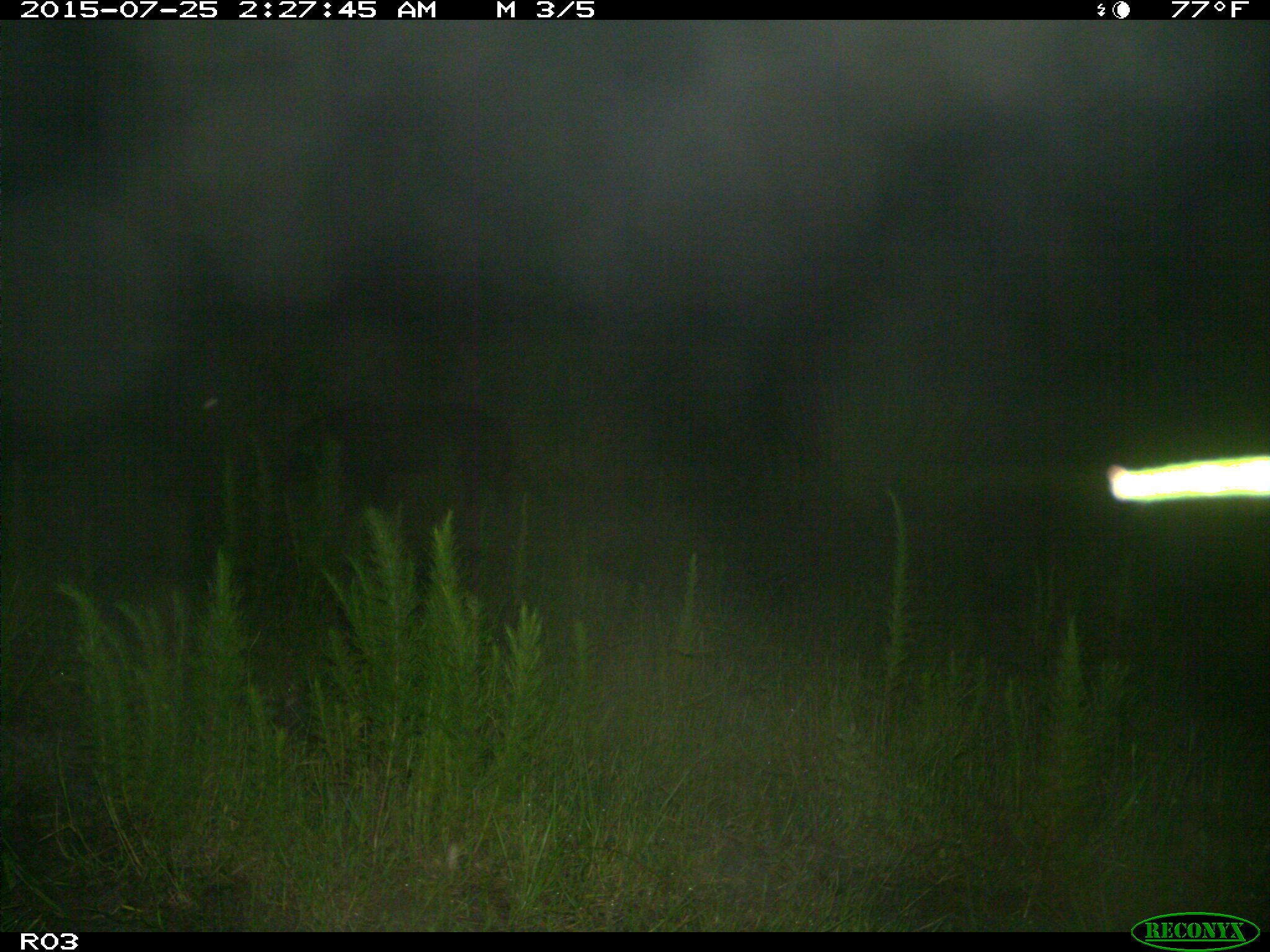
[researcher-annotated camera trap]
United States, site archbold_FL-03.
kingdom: Animalia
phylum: Chordata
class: Mammalia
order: Artiodactyla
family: Suidae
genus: Sus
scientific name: Sus scrofa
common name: wild boar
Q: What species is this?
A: Sus scrofa (wild boar).